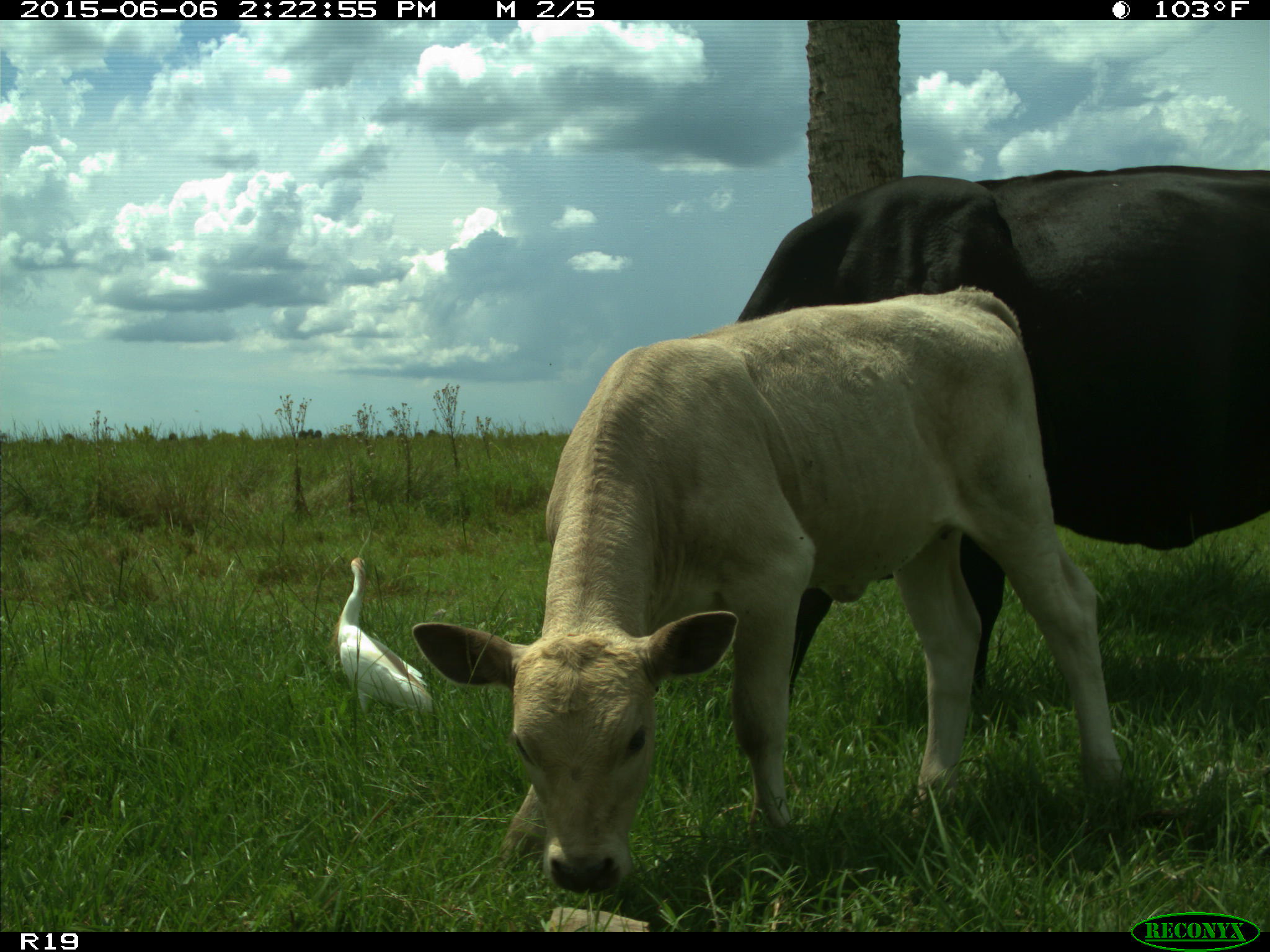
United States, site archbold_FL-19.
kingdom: Animalia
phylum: Chordata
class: Mammalia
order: Artiodactyla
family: Bovidae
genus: Bos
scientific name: Bos taurus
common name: domestic cow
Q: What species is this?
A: Bos taurus (domestic cow).